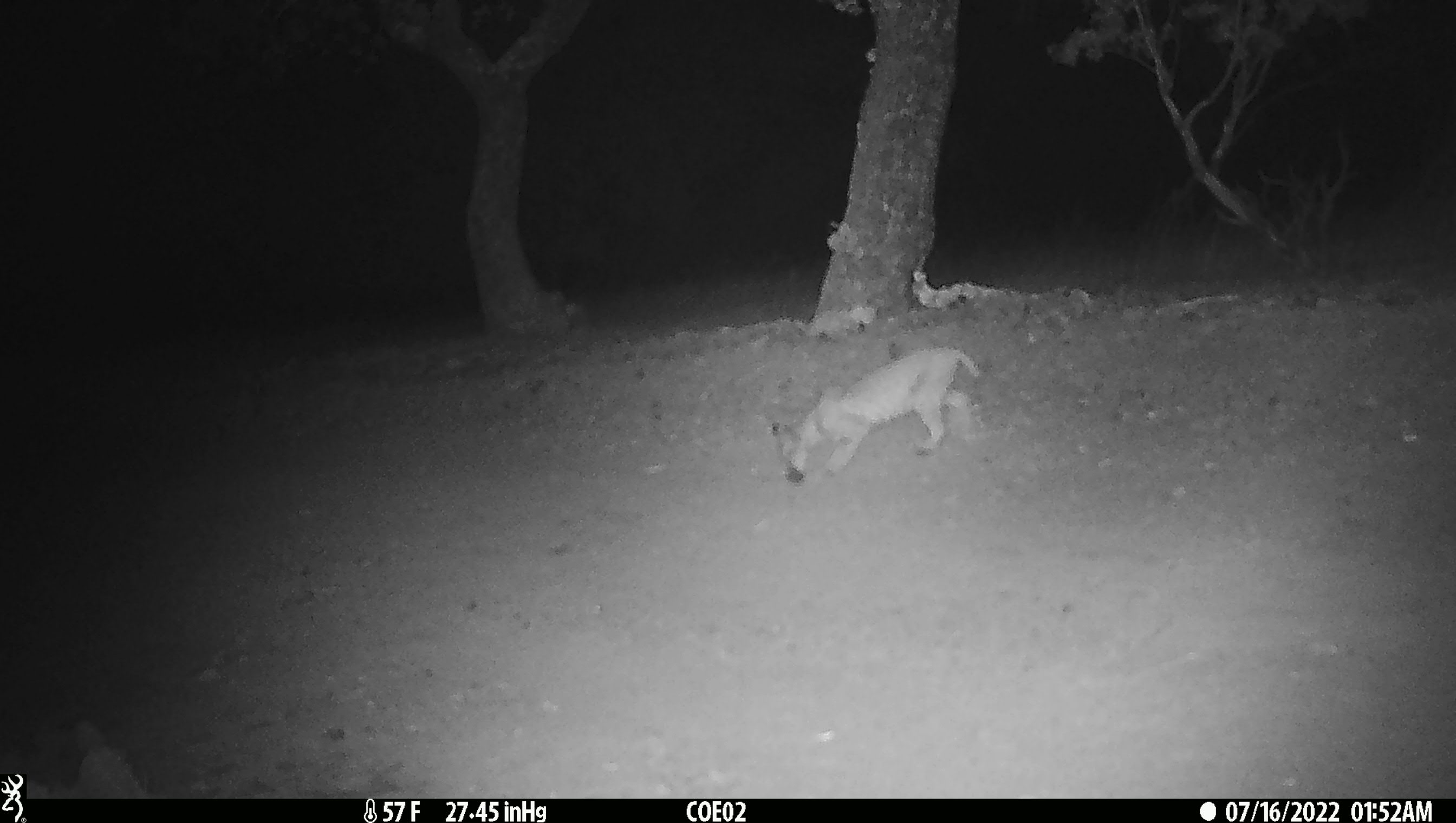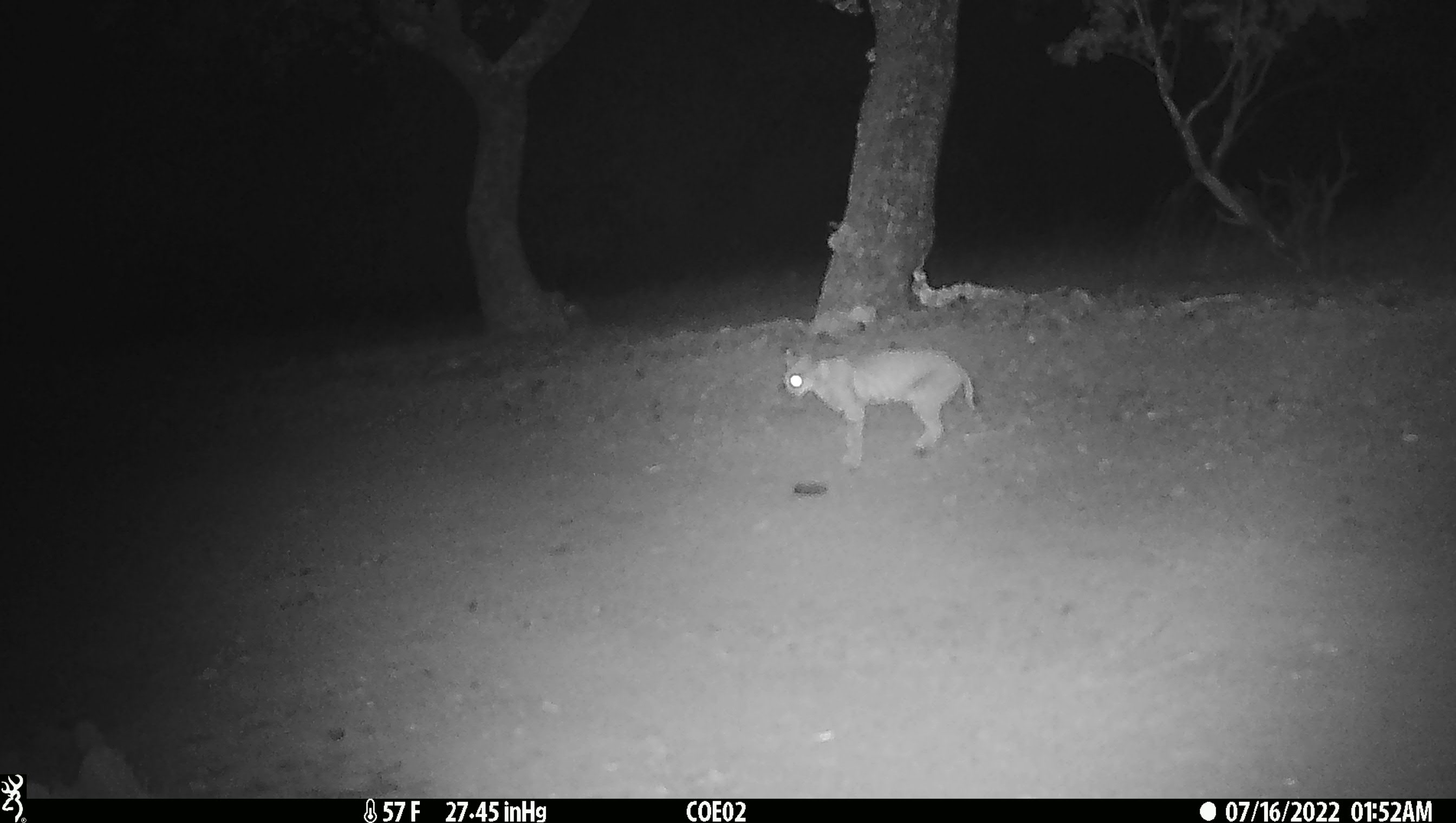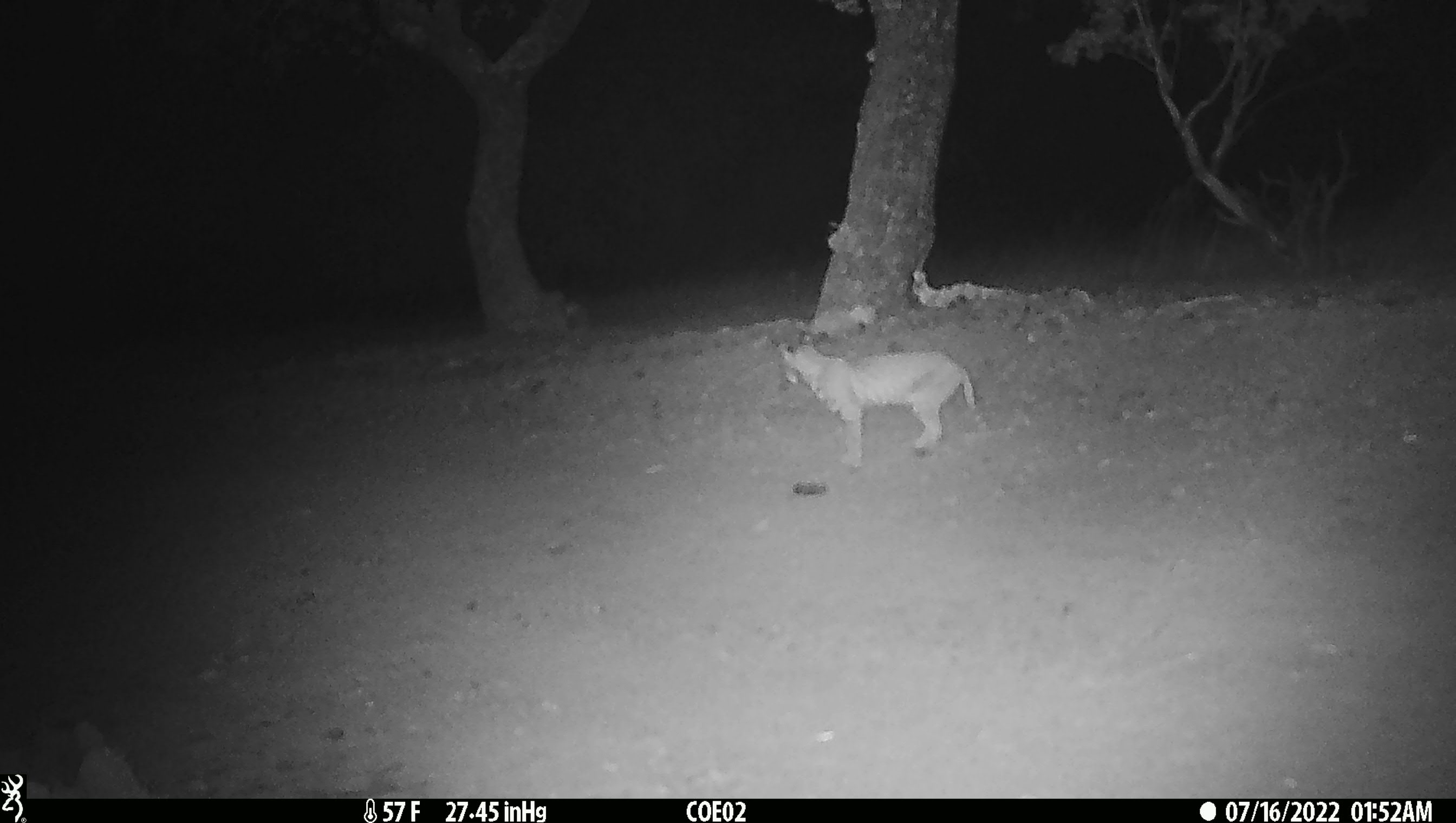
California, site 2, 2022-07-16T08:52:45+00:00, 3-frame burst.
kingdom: Animalia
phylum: Chordata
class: Mammalia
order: Carnivora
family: Felidae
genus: Lynx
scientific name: Lynx rufus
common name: bobcat